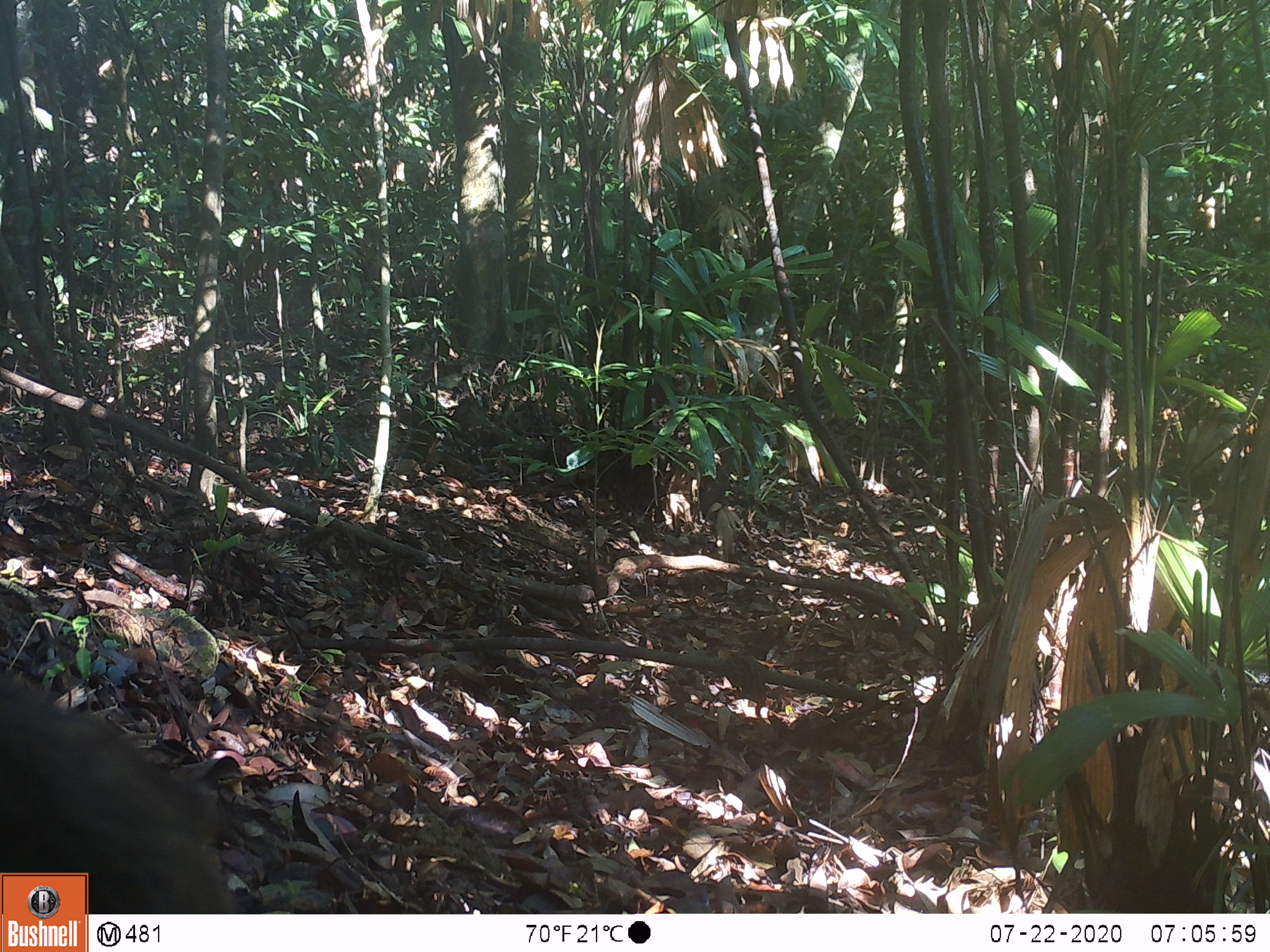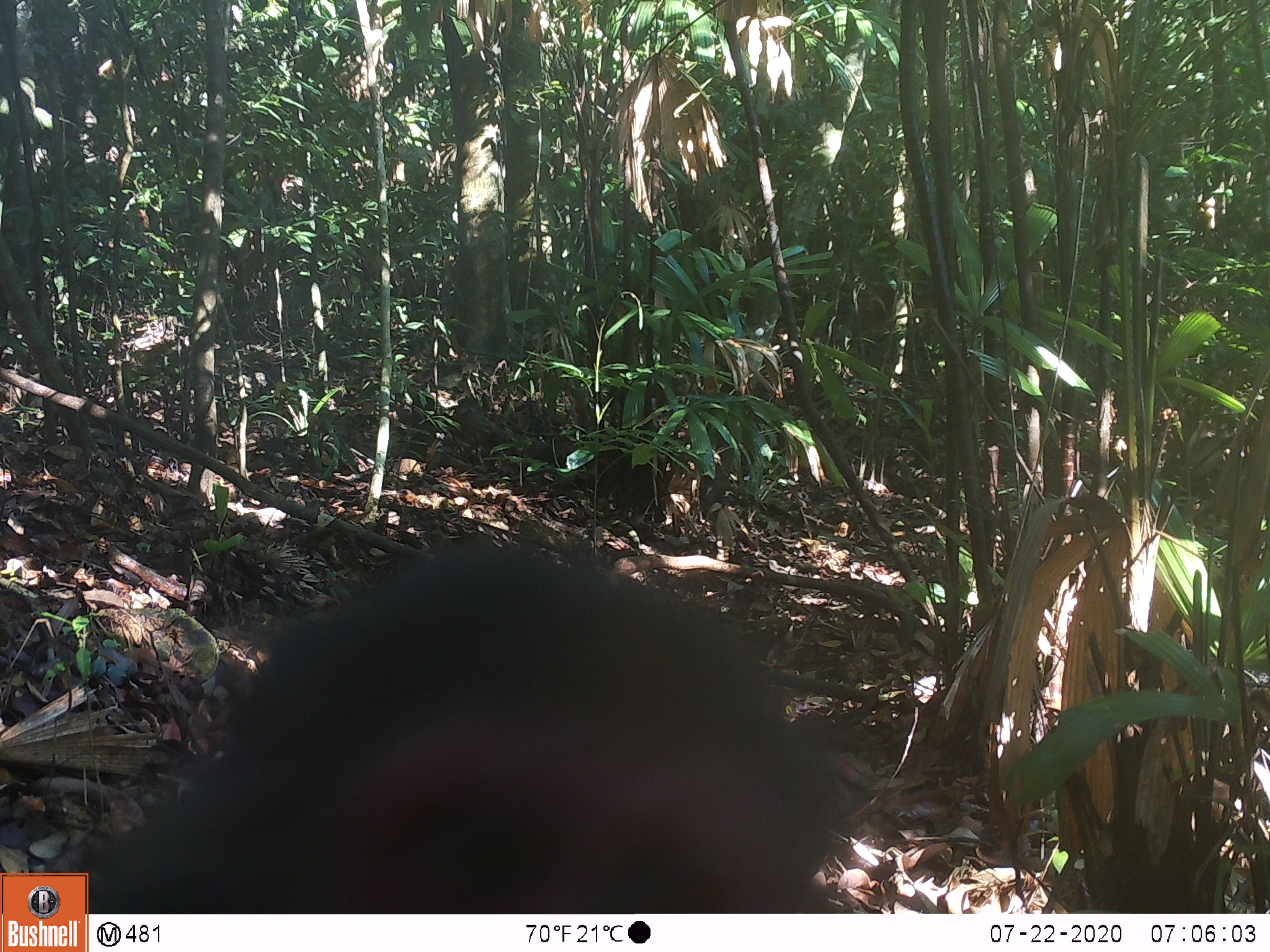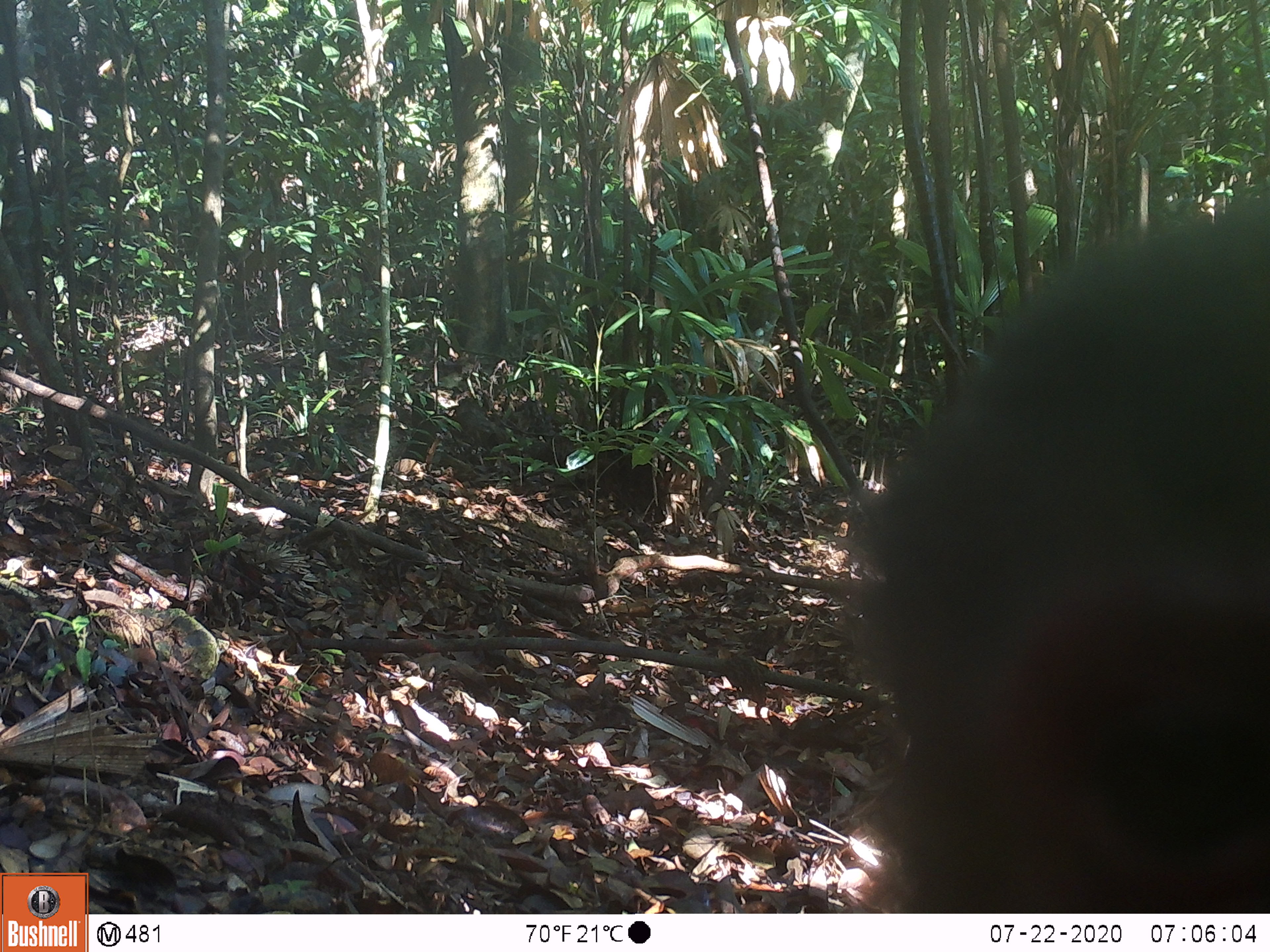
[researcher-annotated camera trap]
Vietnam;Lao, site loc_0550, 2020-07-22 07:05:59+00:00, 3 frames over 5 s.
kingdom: Animalia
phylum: Chordata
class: Mammalia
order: Primates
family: Cercopithecidae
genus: Macaca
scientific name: Macaca arctoides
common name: stump-tailed macaque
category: stump tailed macaque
Stump tailed macaque (stump-tailed macaque) (Macaca arctoides). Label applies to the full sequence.